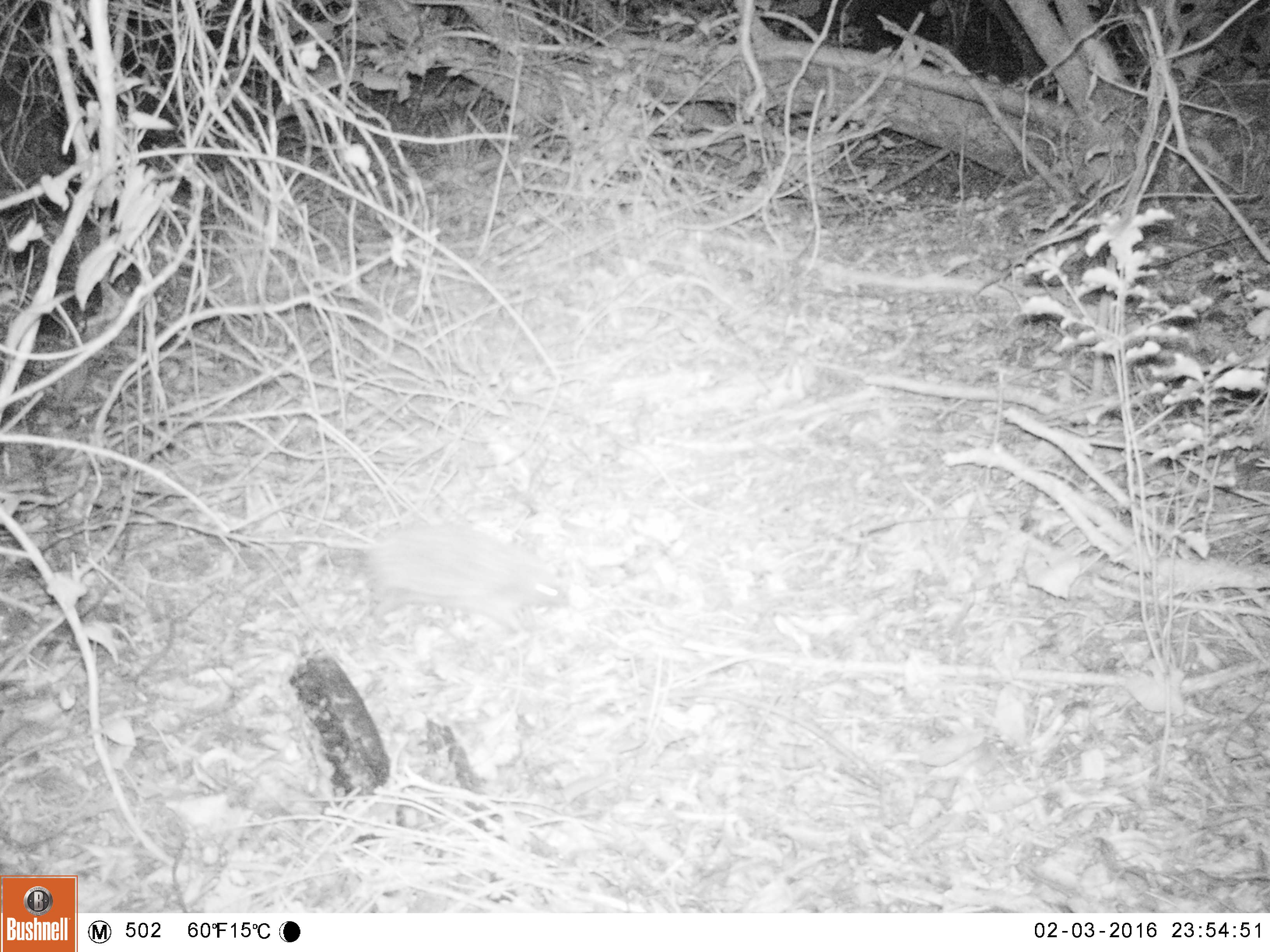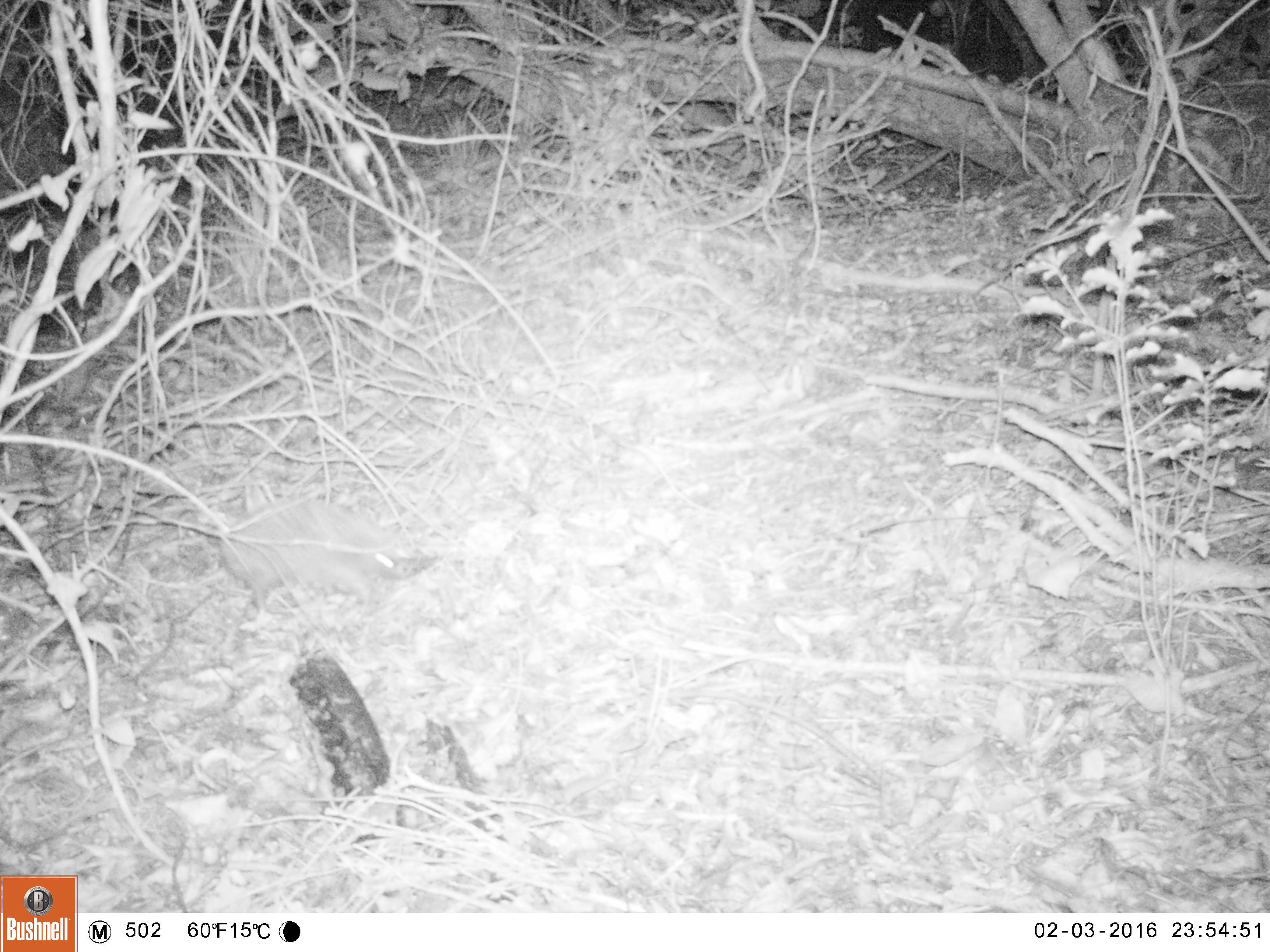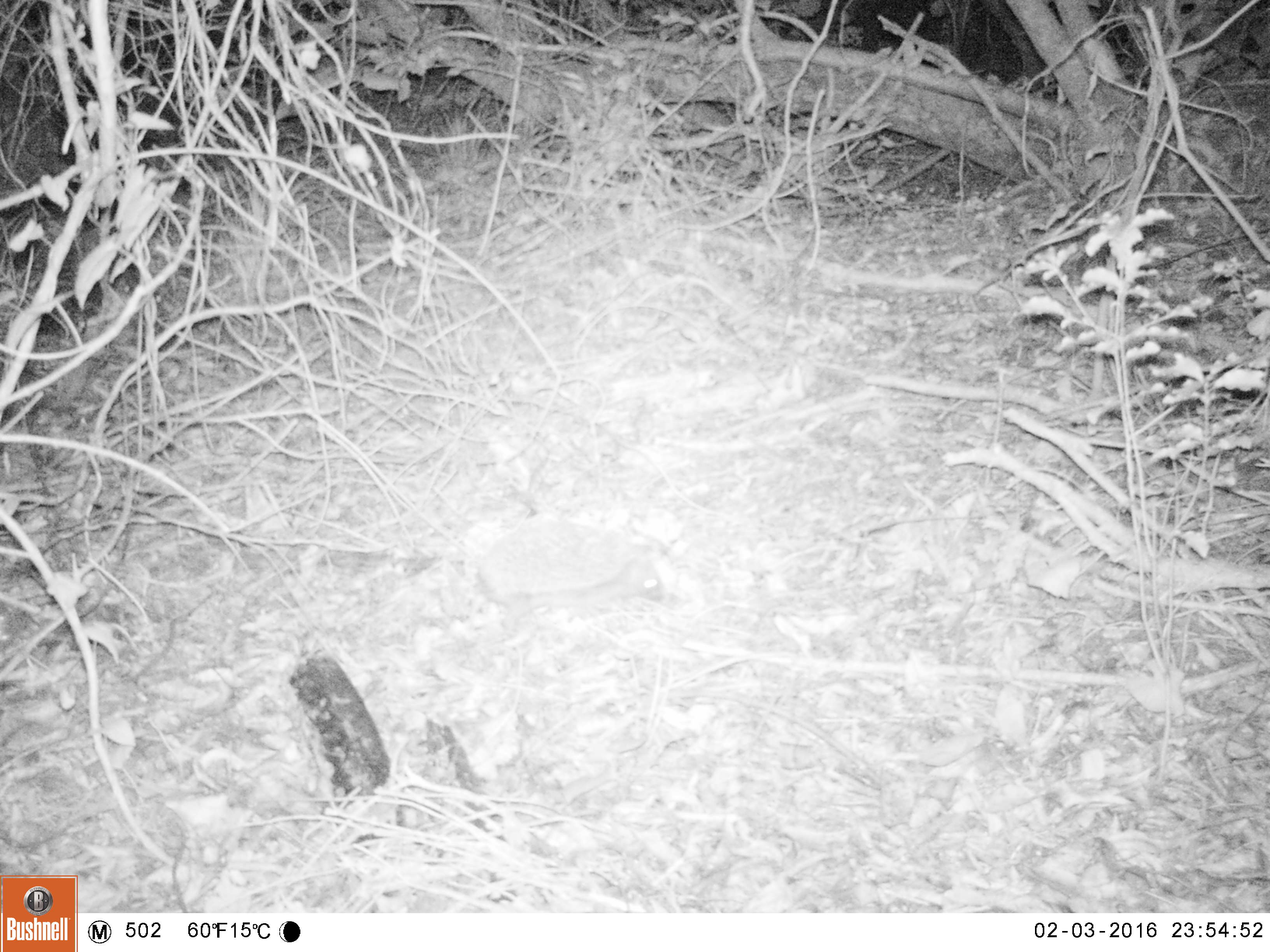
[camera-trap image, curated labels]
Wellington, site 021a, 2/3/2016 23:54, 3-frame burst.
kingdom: Animalia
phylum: Chordata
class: Mammalia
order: Eulipotyphla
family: Erinaceidae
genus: Erinaceus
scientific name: Erinaceus europaeus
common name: hedgehog